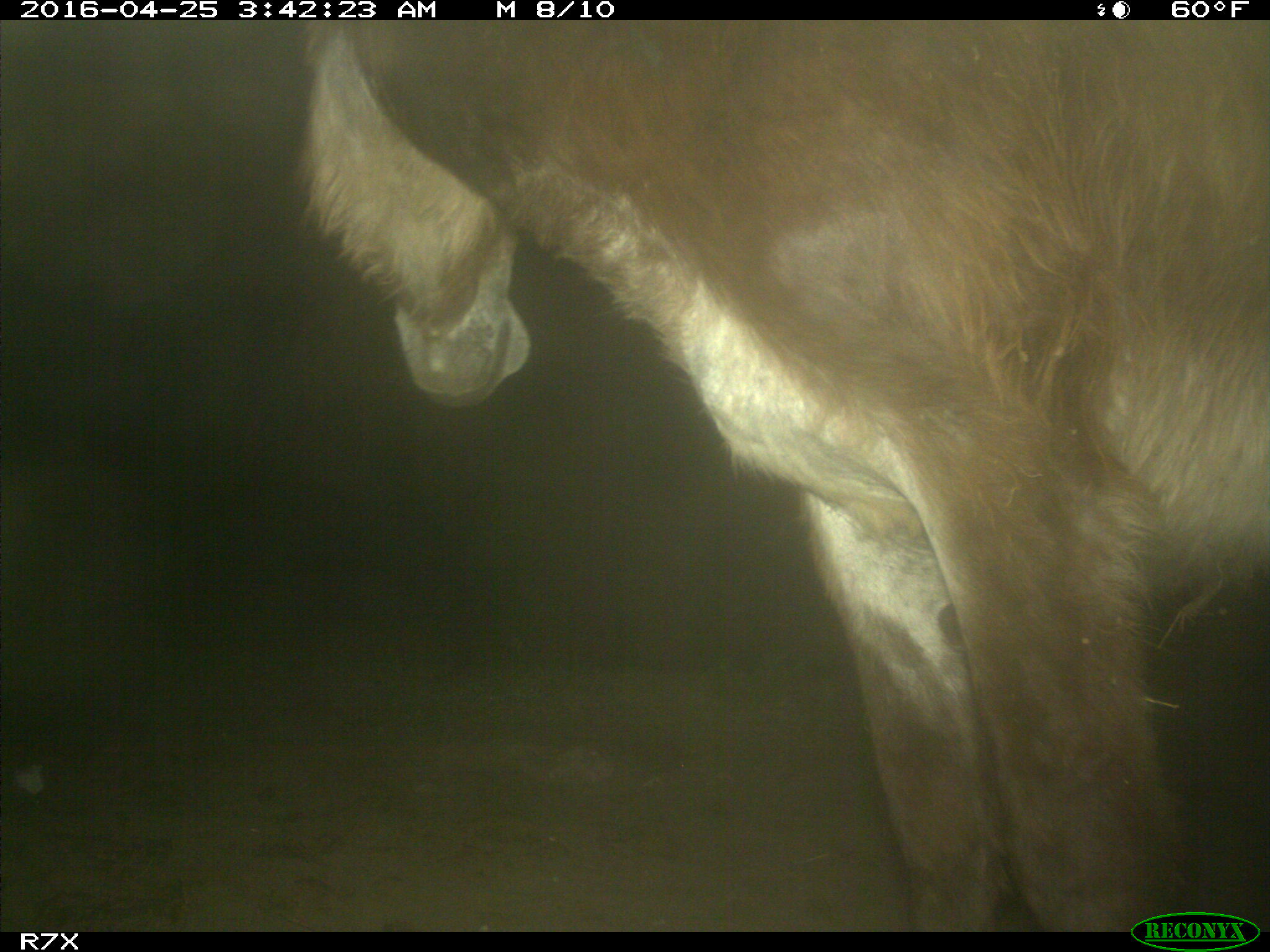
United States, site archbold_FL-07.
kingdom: Animalia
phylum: Chordata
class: Mammalia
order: Artiodactyla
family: Bovidae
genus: Bos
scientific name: Bos taurus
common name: domestic cow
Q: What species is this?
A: Bos taurus (domestic cow).